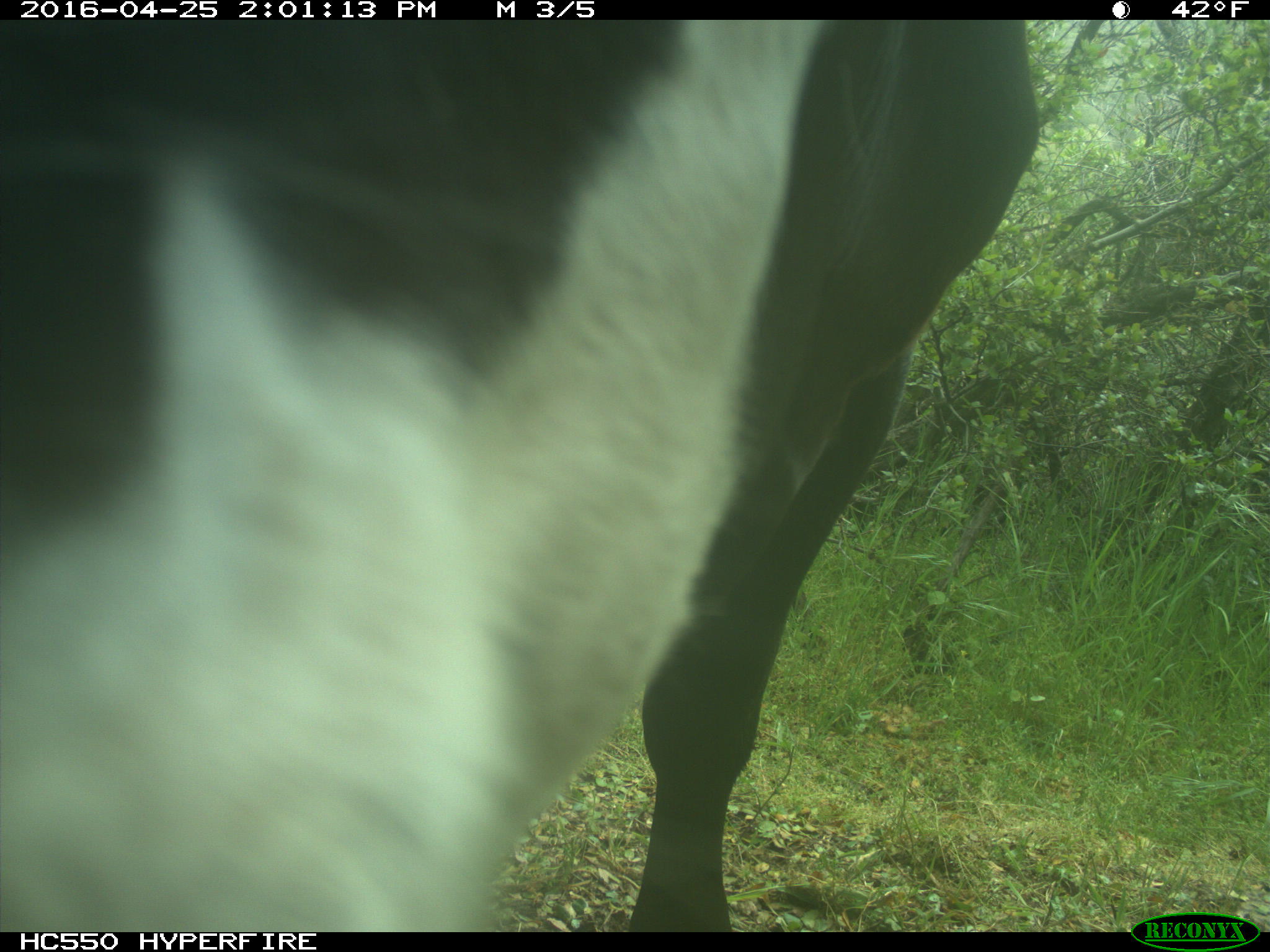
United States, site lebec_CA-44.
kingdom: Animalia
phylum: Chordata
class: Mammalia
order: Artiodactyla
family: Bovidae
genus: Bos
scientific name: Bos taurus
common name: domestic cow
Bos taurus (domestic cow).